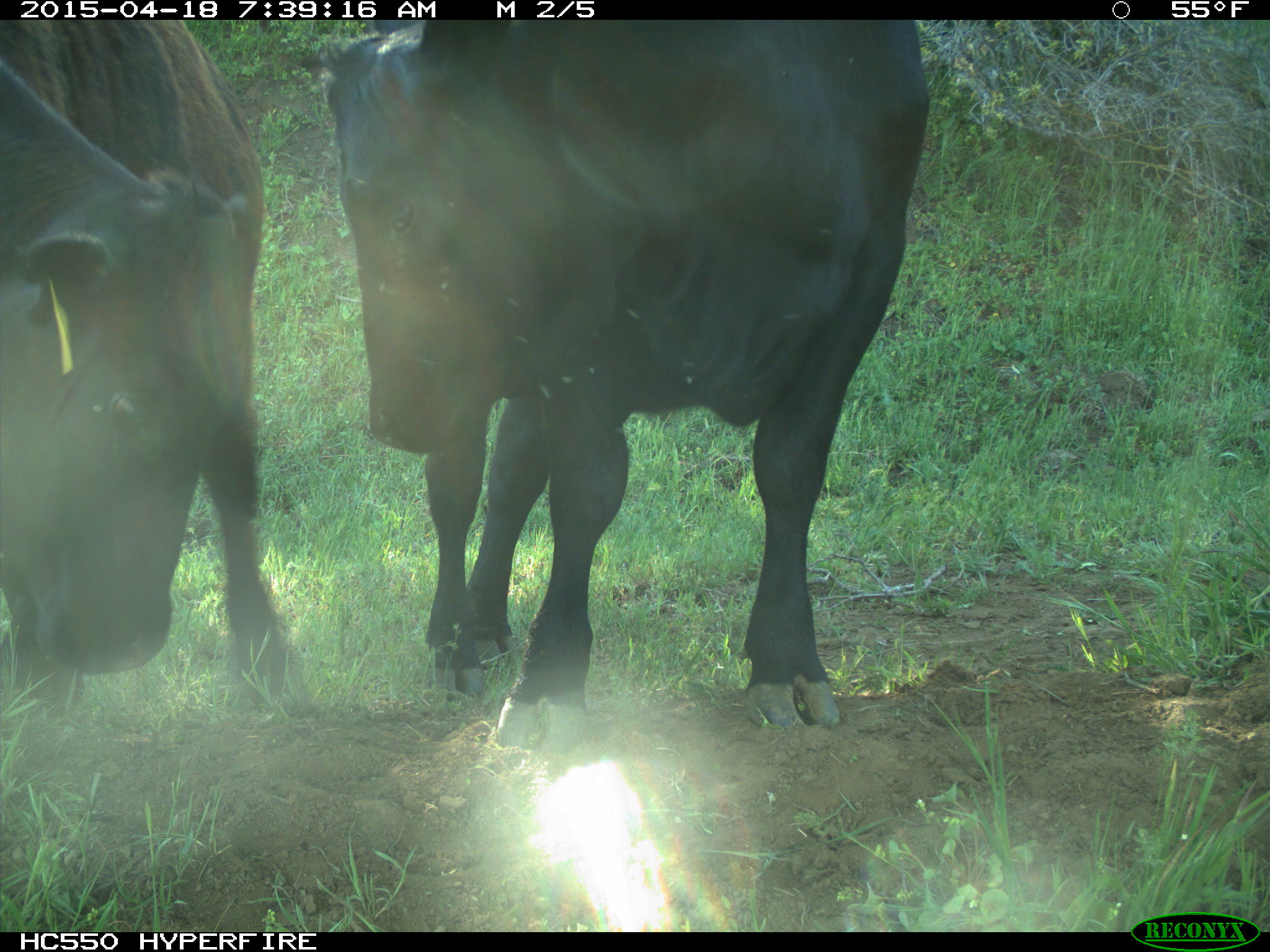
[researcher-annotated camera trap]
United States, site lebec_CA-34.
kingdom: Animalia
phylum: Chordata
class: Mammalia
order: Artiodactyla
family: Bovidae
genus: Bos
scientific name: Bos taurus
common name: domestic cow